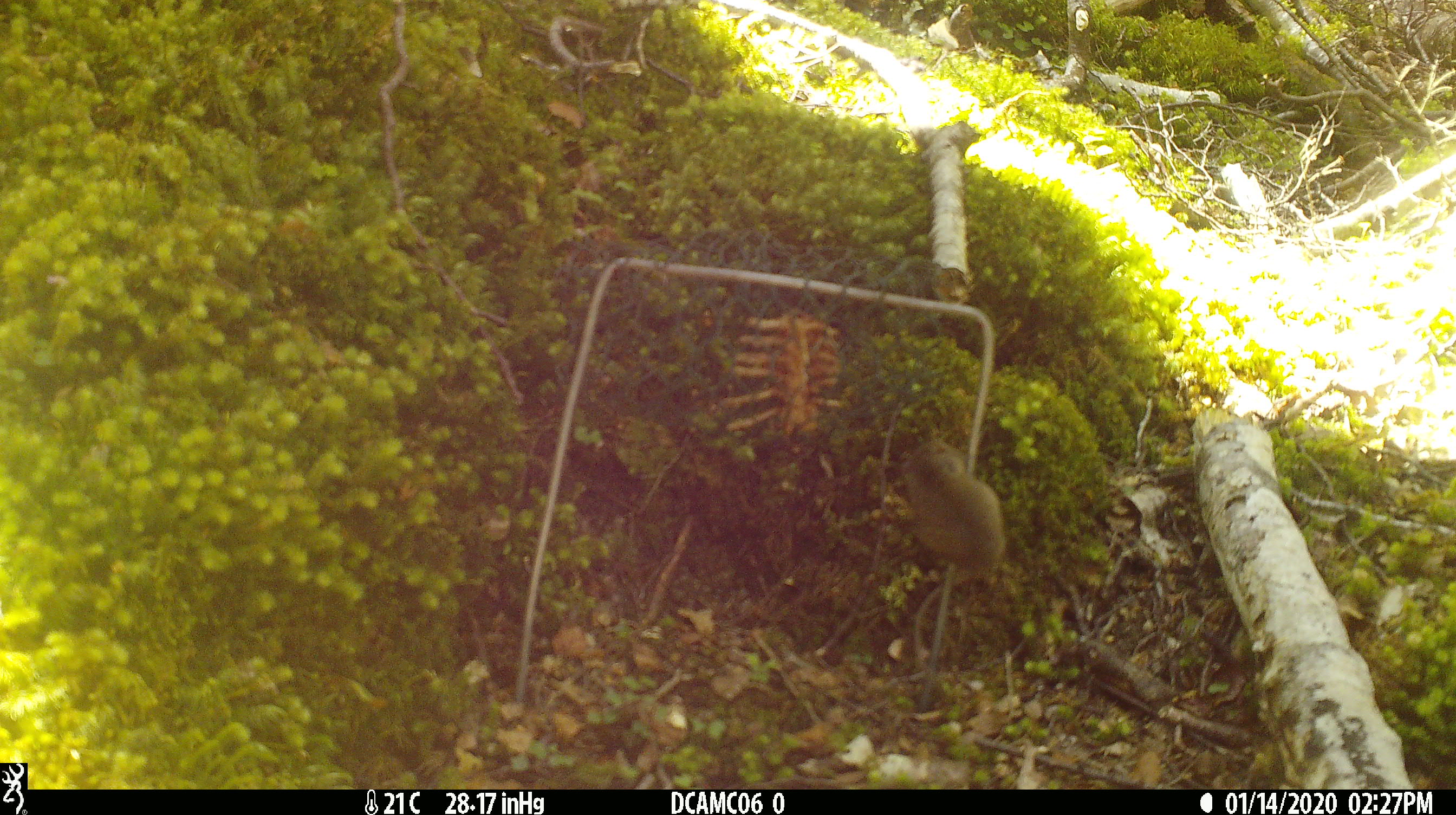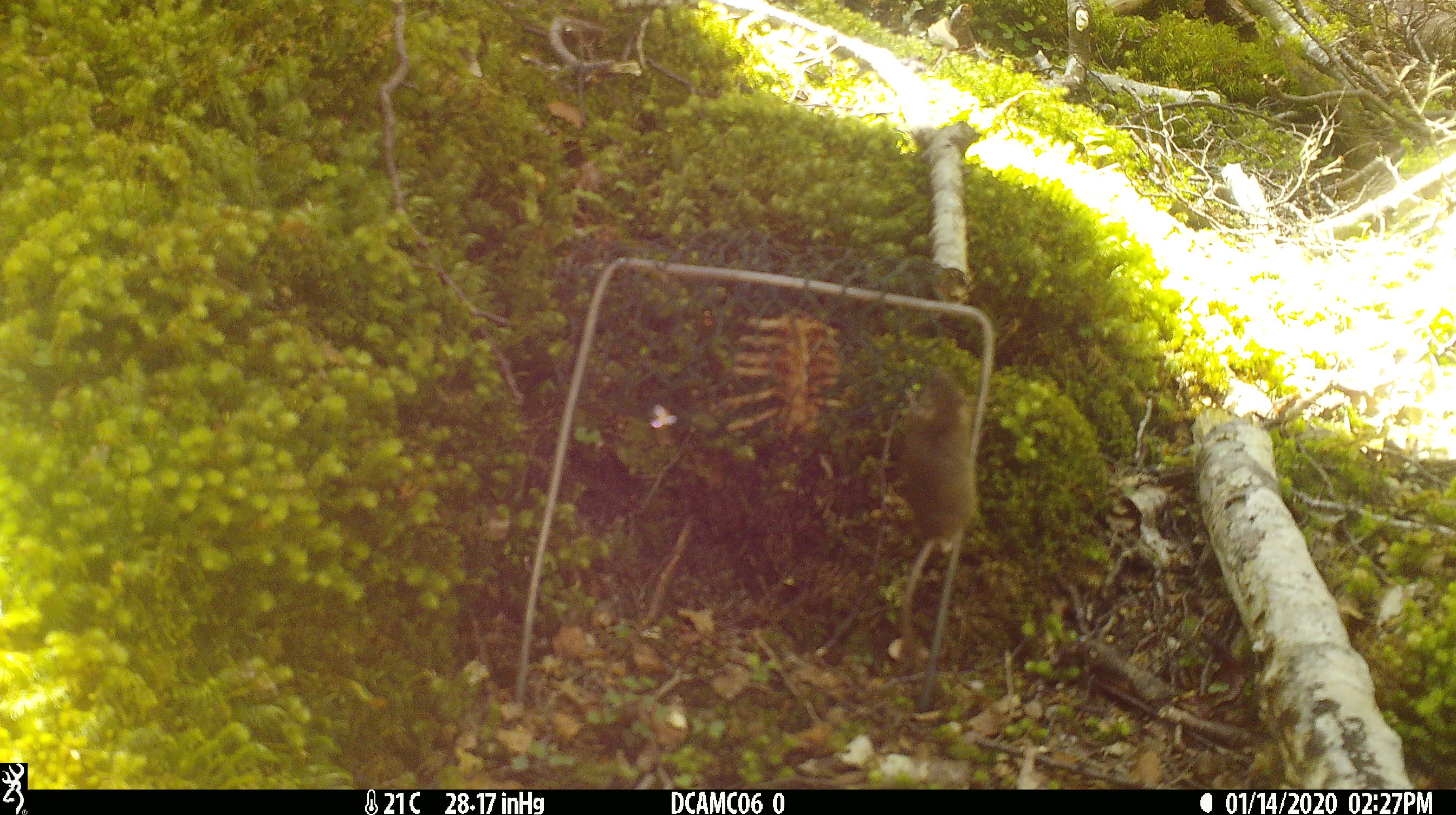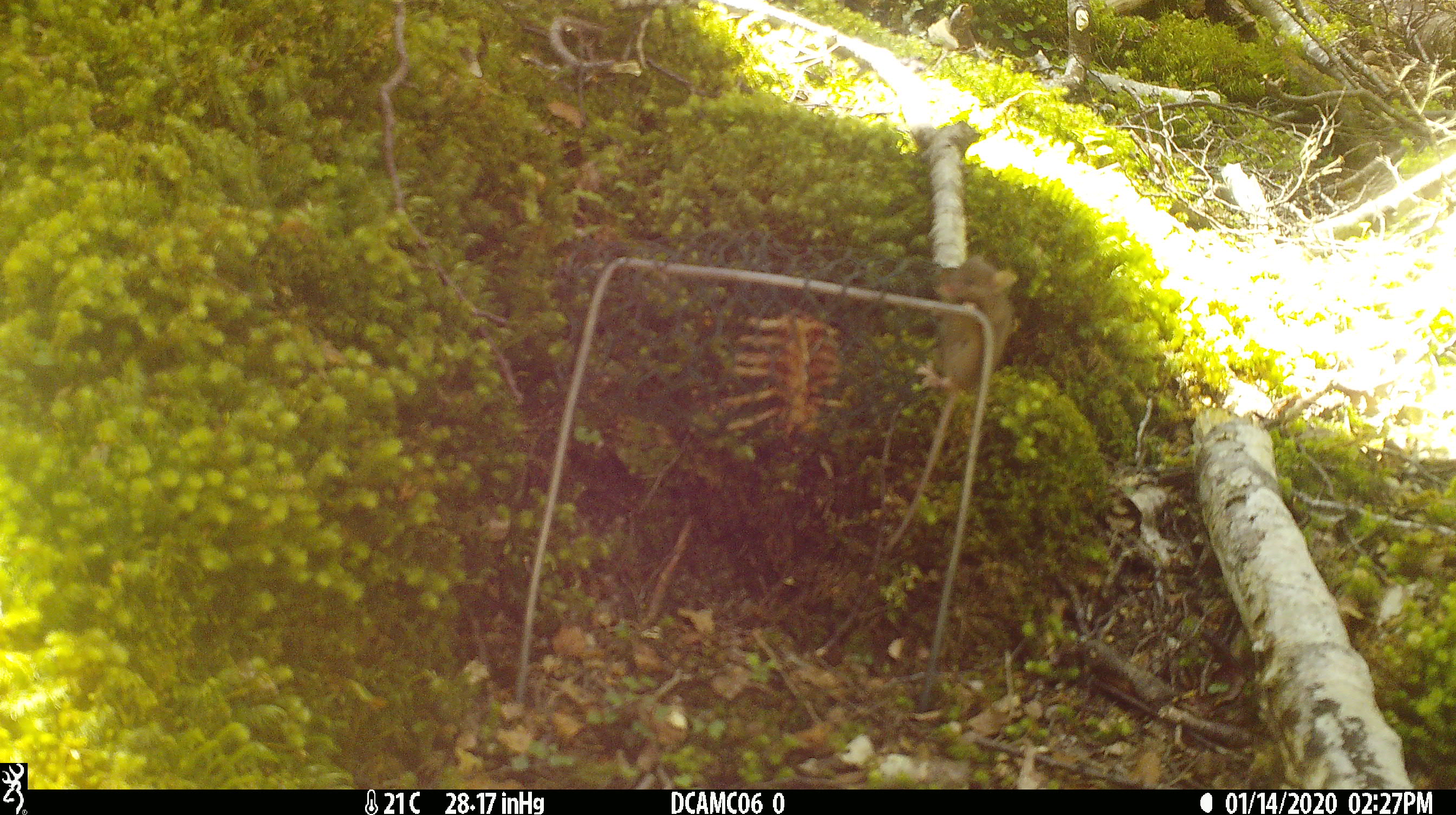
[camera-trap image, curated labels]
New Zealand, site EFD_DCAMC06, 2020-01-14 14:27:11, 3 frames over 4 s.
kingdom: Animalia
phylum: Chordata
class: Mammalia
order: Rodentia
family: Muridae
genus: Mus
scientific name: Mus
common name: mouse